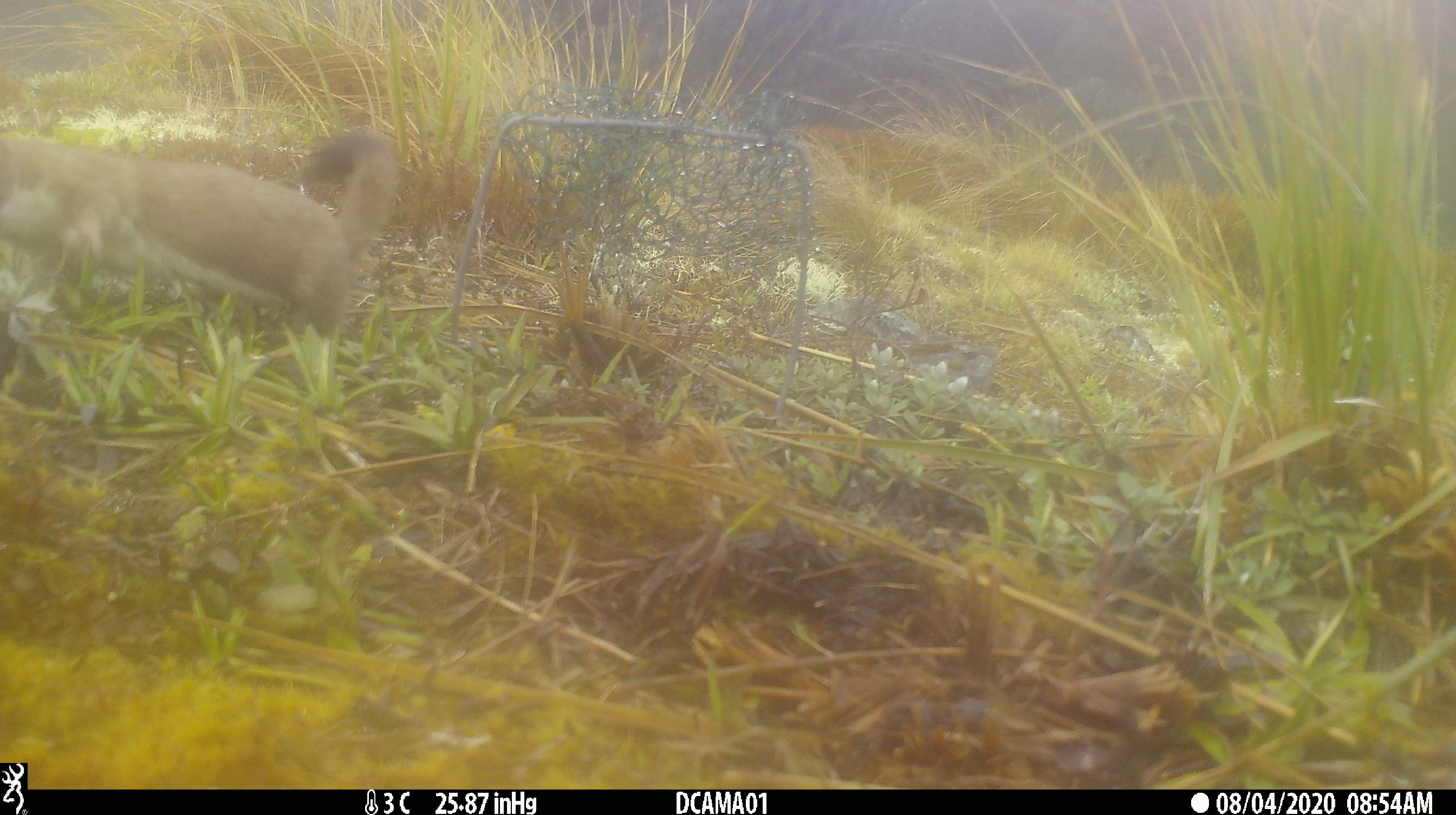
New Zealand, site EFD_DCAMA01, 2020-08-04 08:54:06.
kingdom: Animalia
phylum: Chordata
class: Mammalia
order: Carnivora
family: Mustelidae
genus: Mustela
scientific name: Mustela erminea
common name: stoat